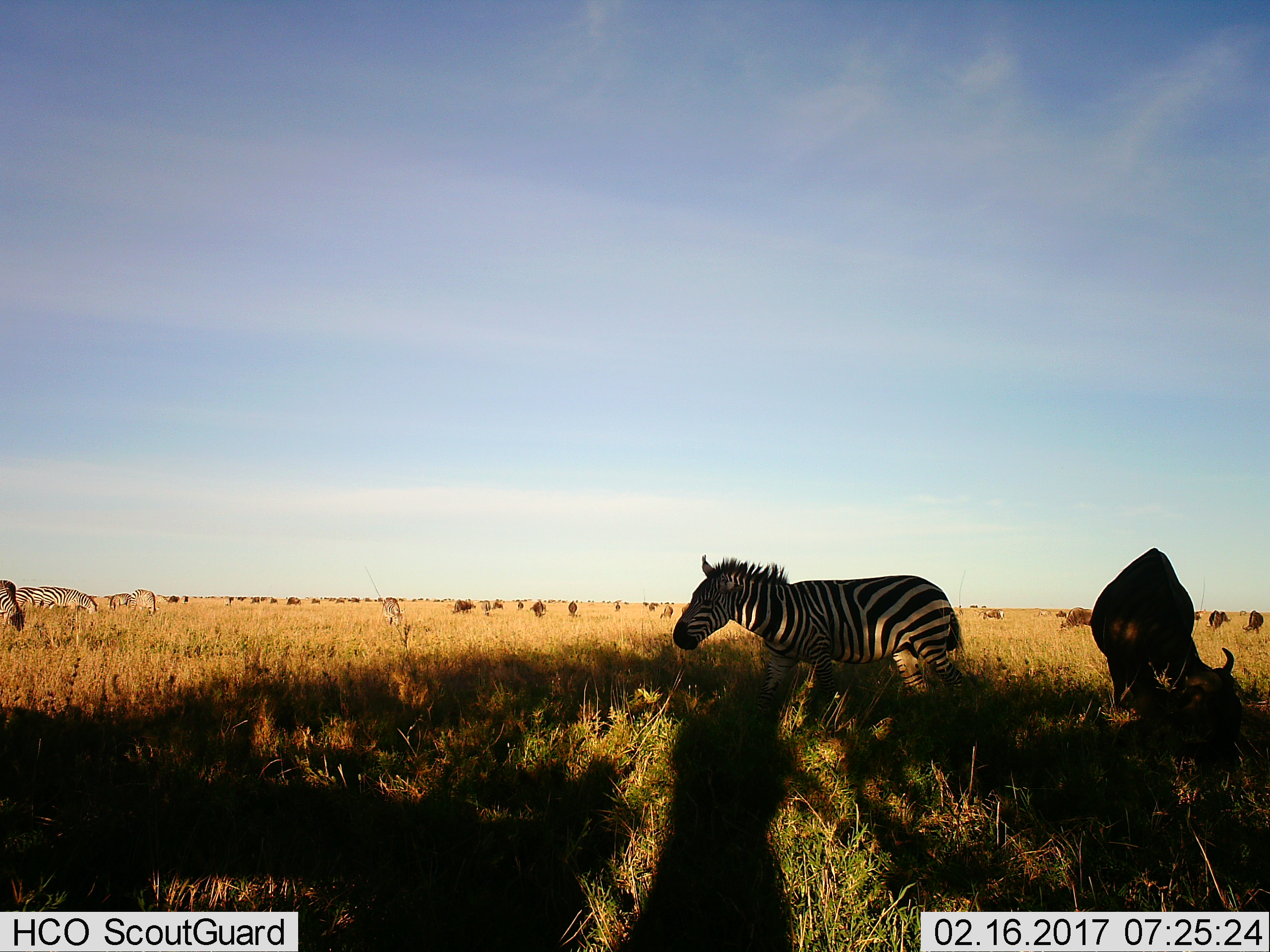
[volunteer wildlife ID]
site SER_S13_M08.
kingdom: Animalia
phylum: Chordata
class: Mammalia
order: Artiodactyla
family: Bovidae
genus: Connochaetes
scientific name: Connochaetes taurinus taurinus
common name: blue wildebeest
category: wildebeestblue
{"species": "wildebeestblue (blue wildebeest) (Connochaetes taurinus taurinus)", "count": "11-50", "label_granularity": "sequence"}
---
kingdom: Animalia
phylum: Chordata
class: Mammalia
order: Perissodactyla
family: Equidae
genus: Equus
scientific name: Equus quagga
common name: plains zebra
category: zebraplains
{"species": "zebraplains (plains zebra) (Equus quagga)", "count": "9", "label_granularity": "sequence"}